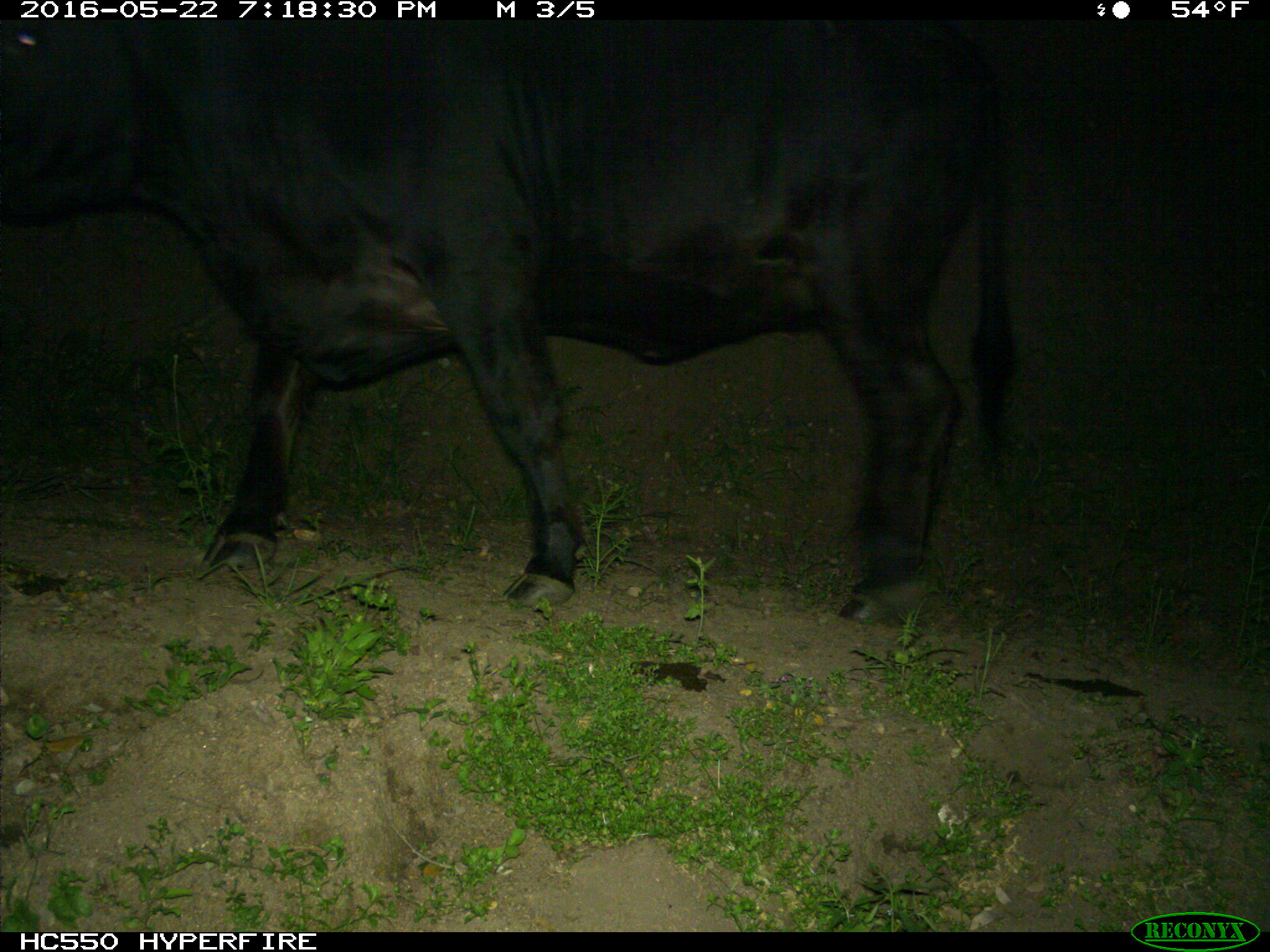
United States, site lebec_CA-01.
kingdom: Animalia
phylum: Chordata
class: Mammalia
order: Artiodactyla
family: Bovidae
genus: Bos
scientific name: Bos taurus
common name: domestic cow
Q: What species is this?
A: Bos taurus (domestic cow).